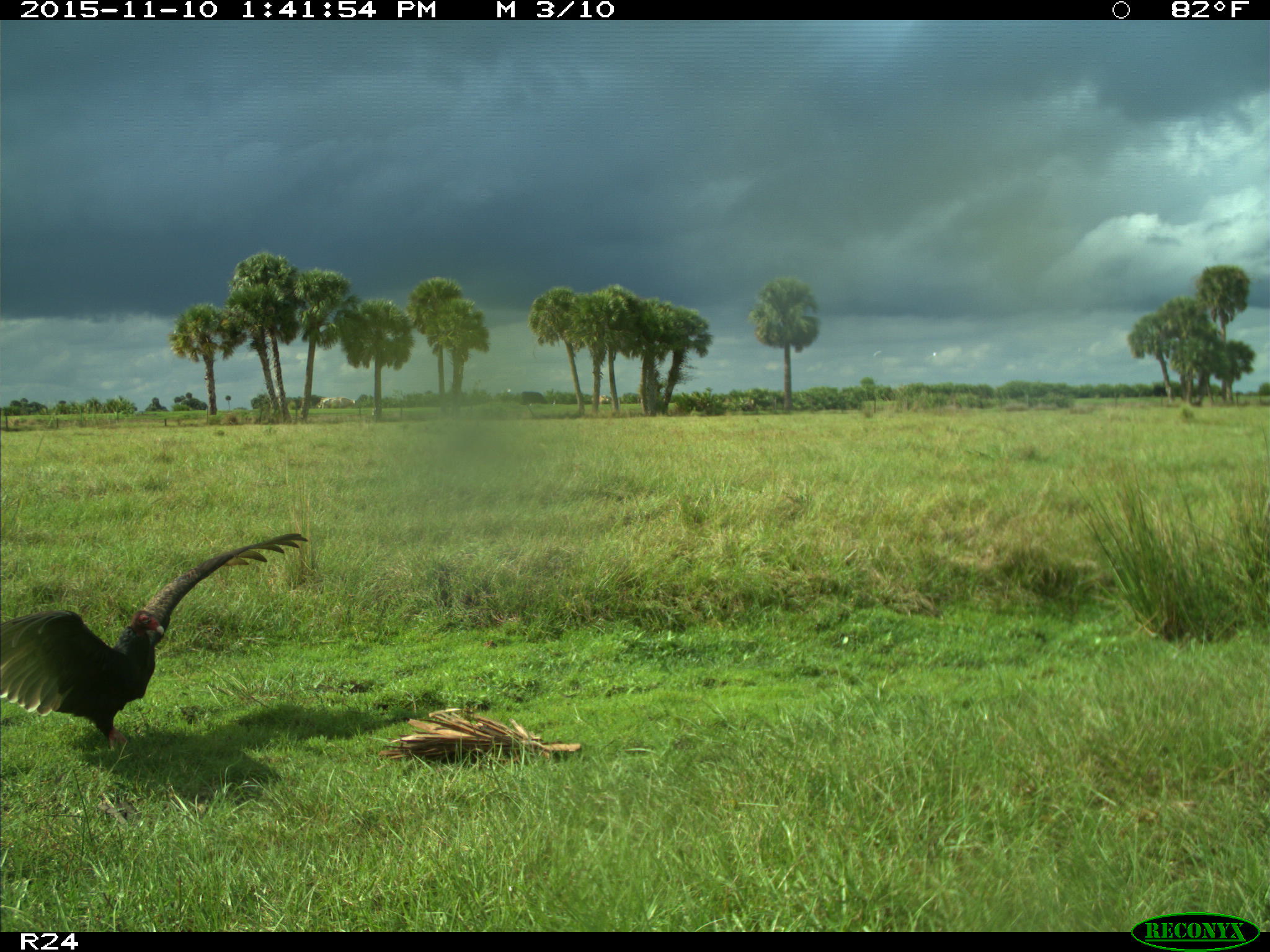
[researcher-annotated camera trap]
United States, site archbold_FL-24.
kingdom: Animalia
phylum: Chordata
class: Aves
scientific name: Aves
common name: birds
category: unidentified bird